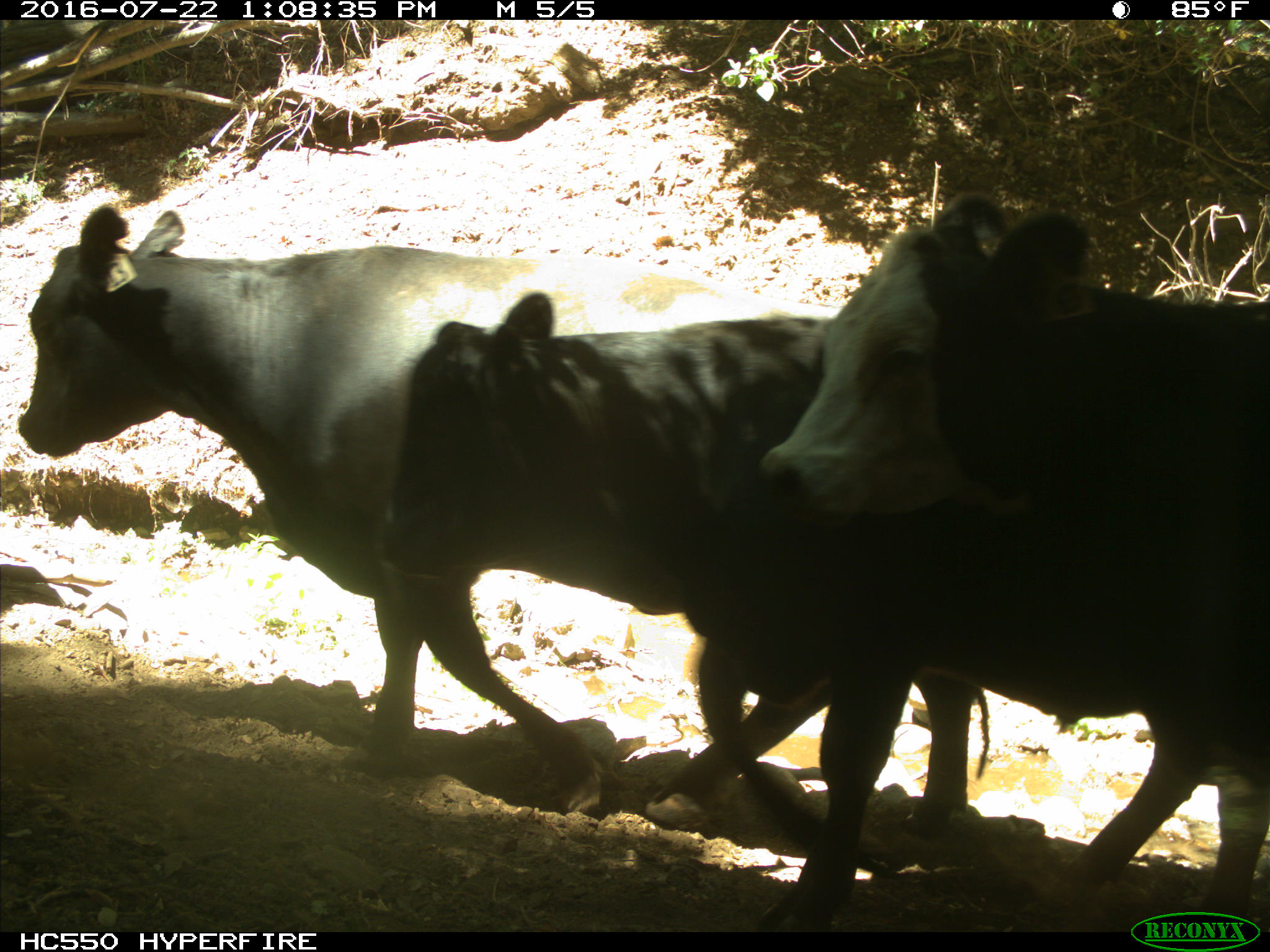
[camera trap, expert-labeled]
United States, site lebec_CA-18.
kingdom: Animalia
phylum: Chordata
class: Mammalia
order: Artiodactyla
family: Bovidae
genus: Bos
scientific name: Bos taurus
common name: domestic cow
Bos taurus (domestic cow).